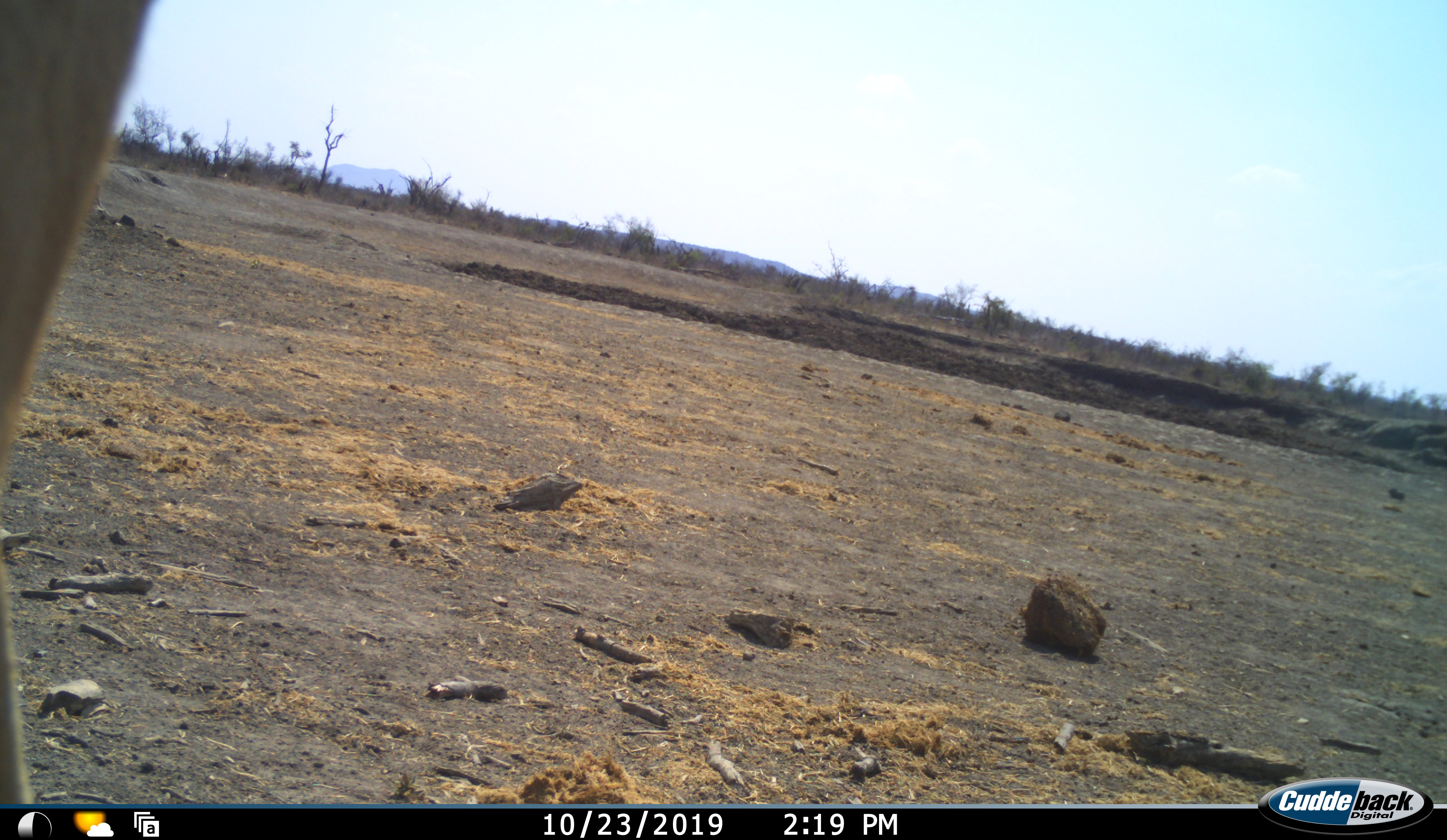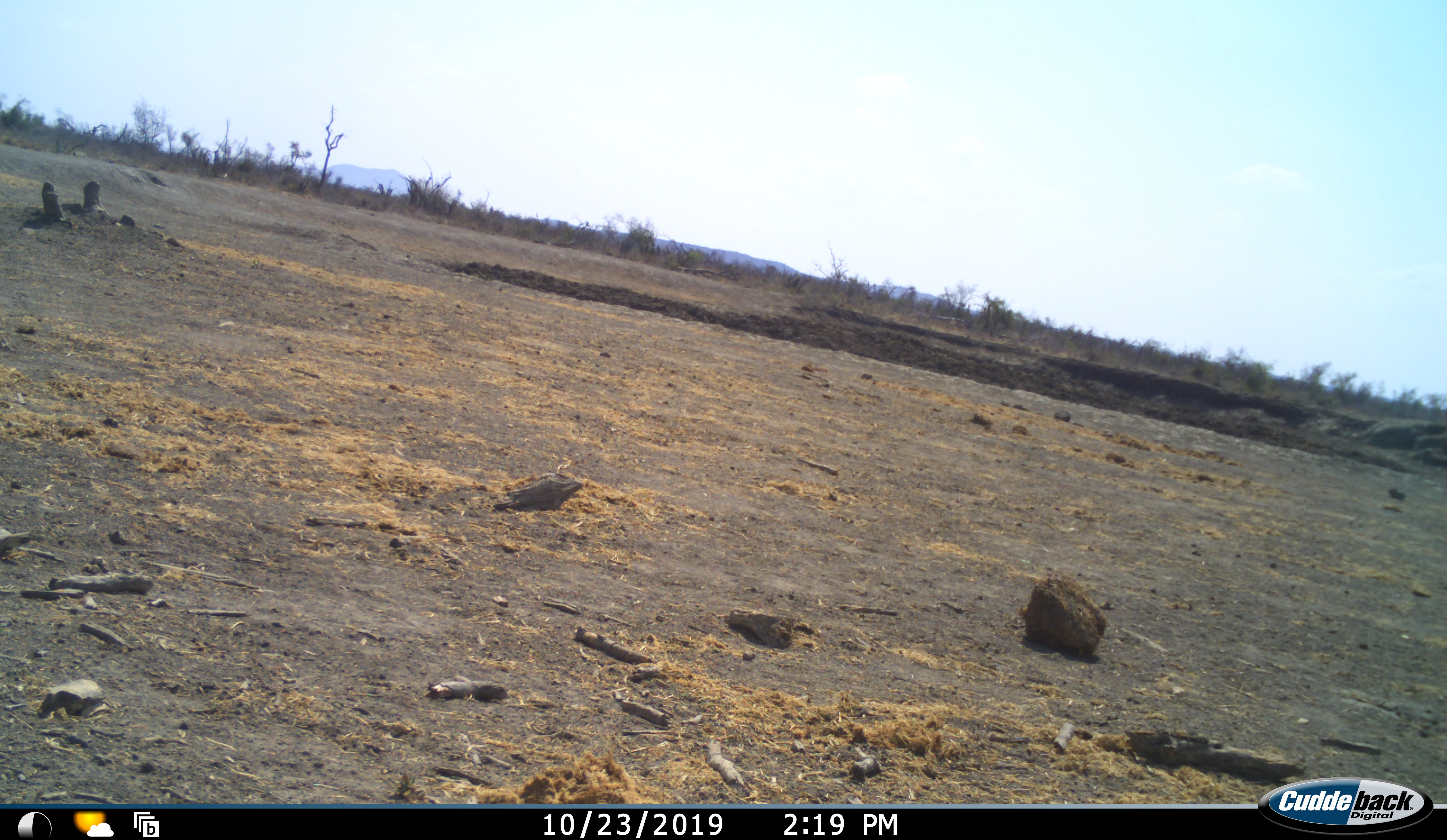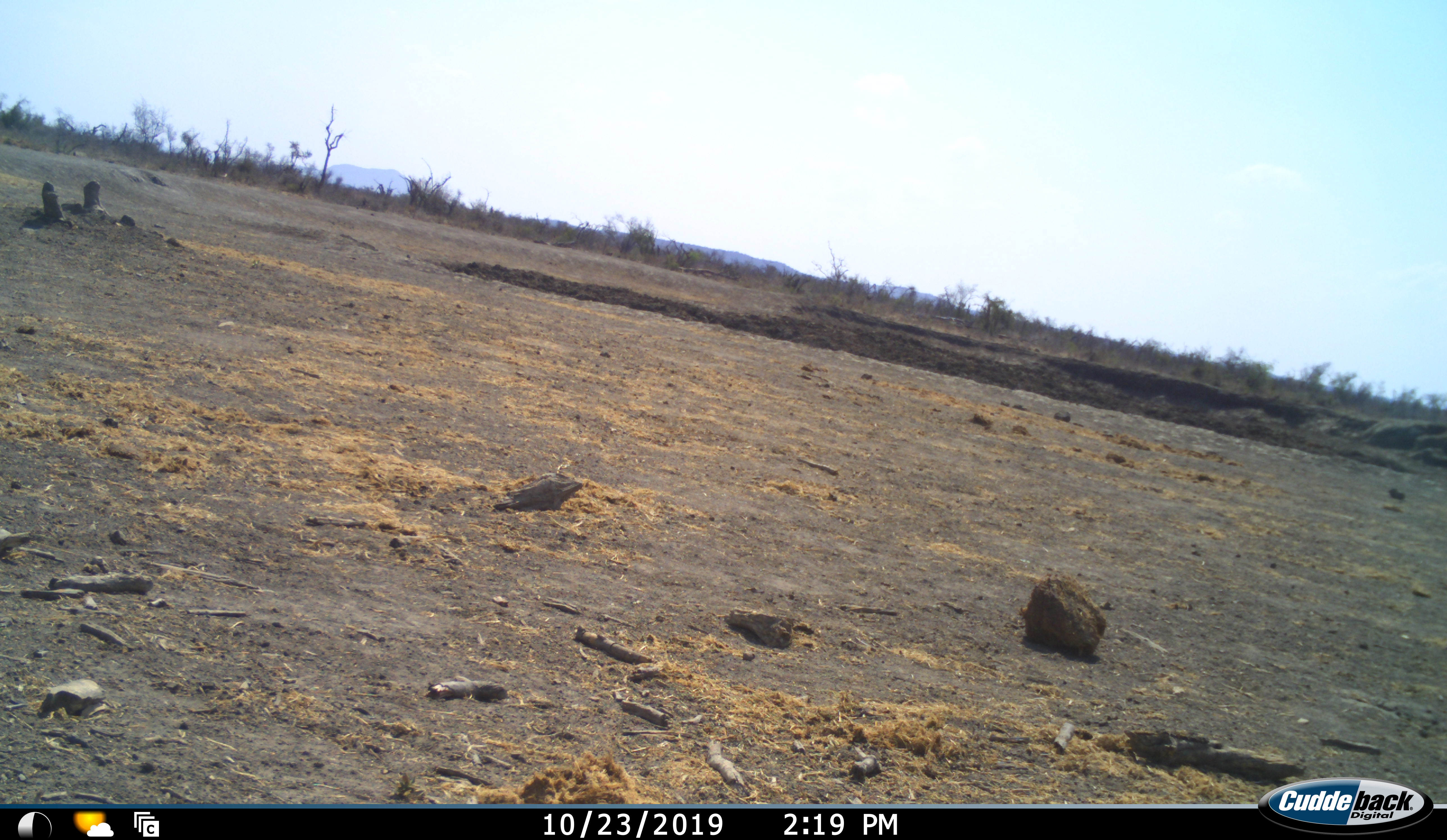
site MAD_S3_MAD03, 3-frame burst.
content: unidentified animal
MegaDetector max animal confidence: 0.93